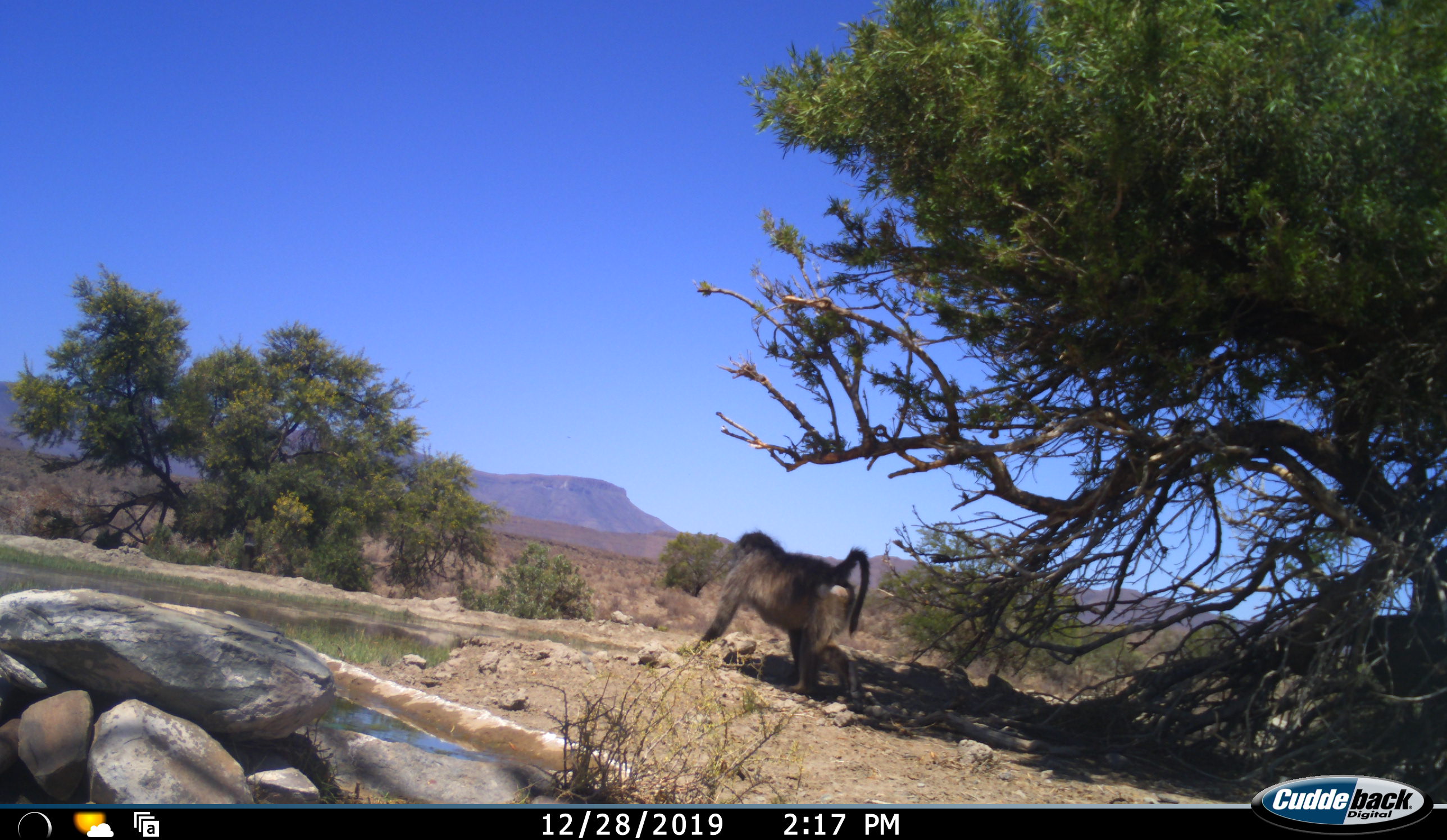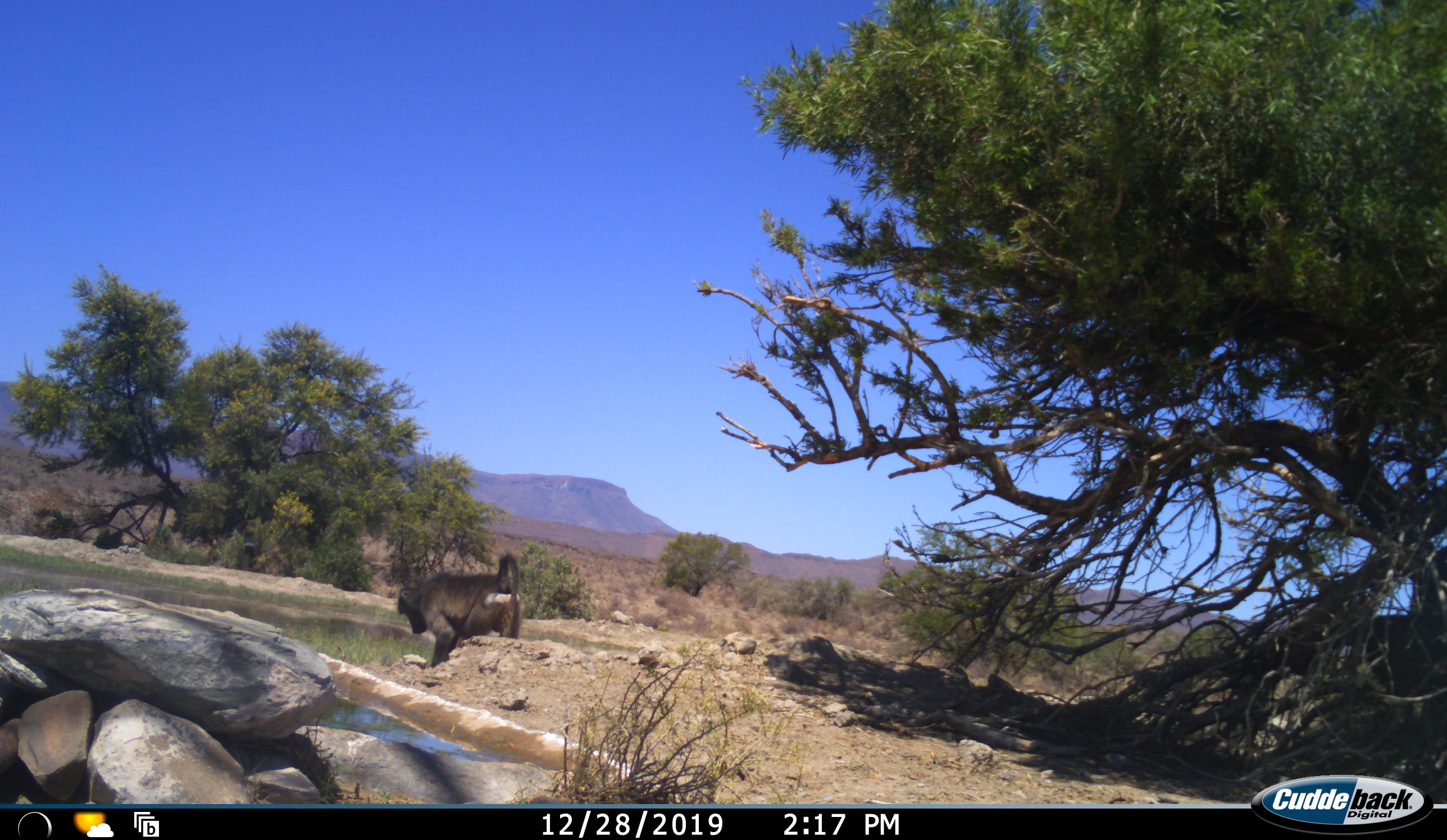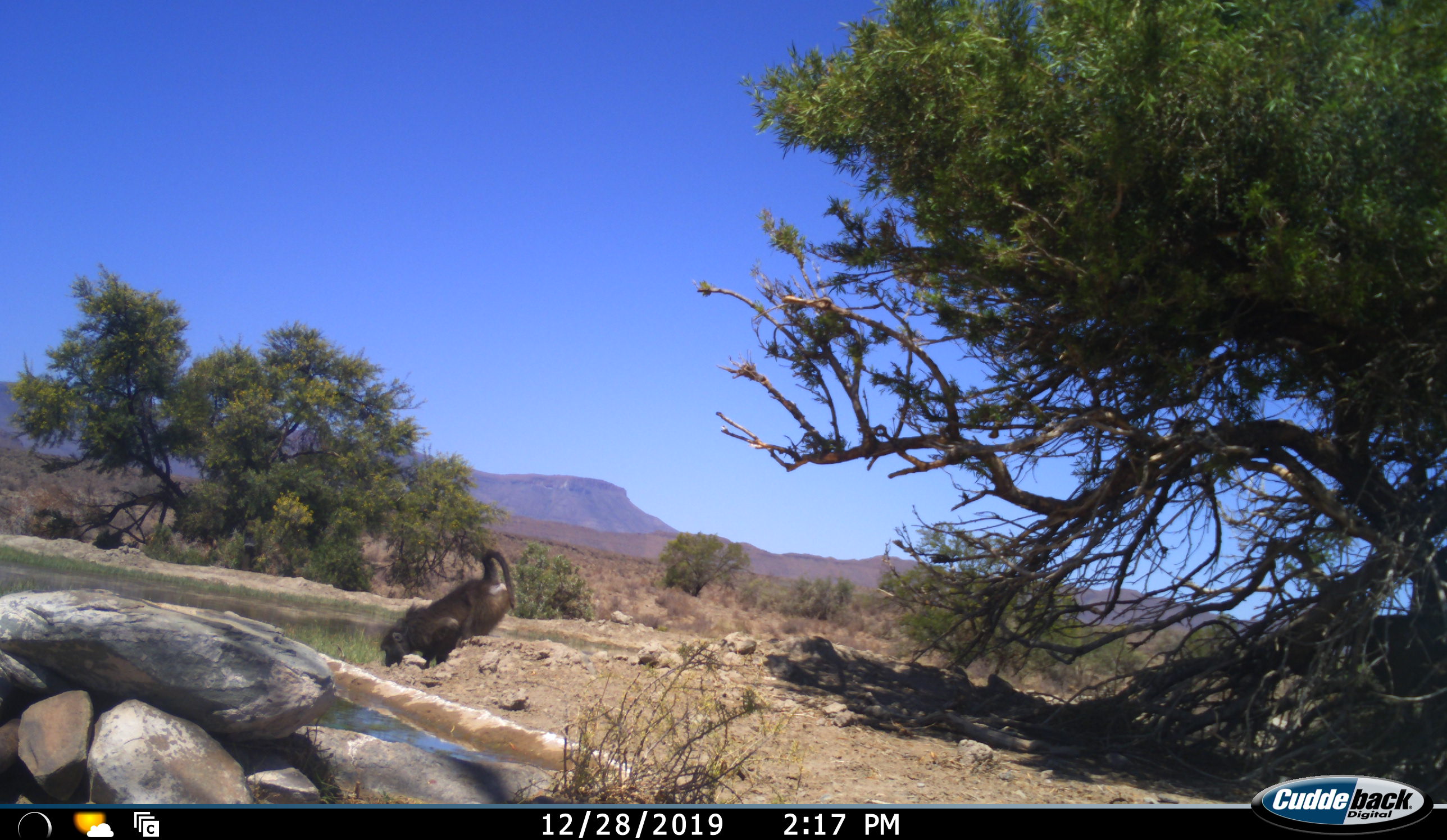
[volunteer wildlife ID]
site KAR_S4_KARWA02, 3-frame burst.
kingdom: Animalia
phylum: Chordata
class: Mammalia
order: Primates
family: Cercopithecidae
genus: Papio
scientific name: Papio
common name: baboon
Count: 1.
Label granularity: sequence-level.